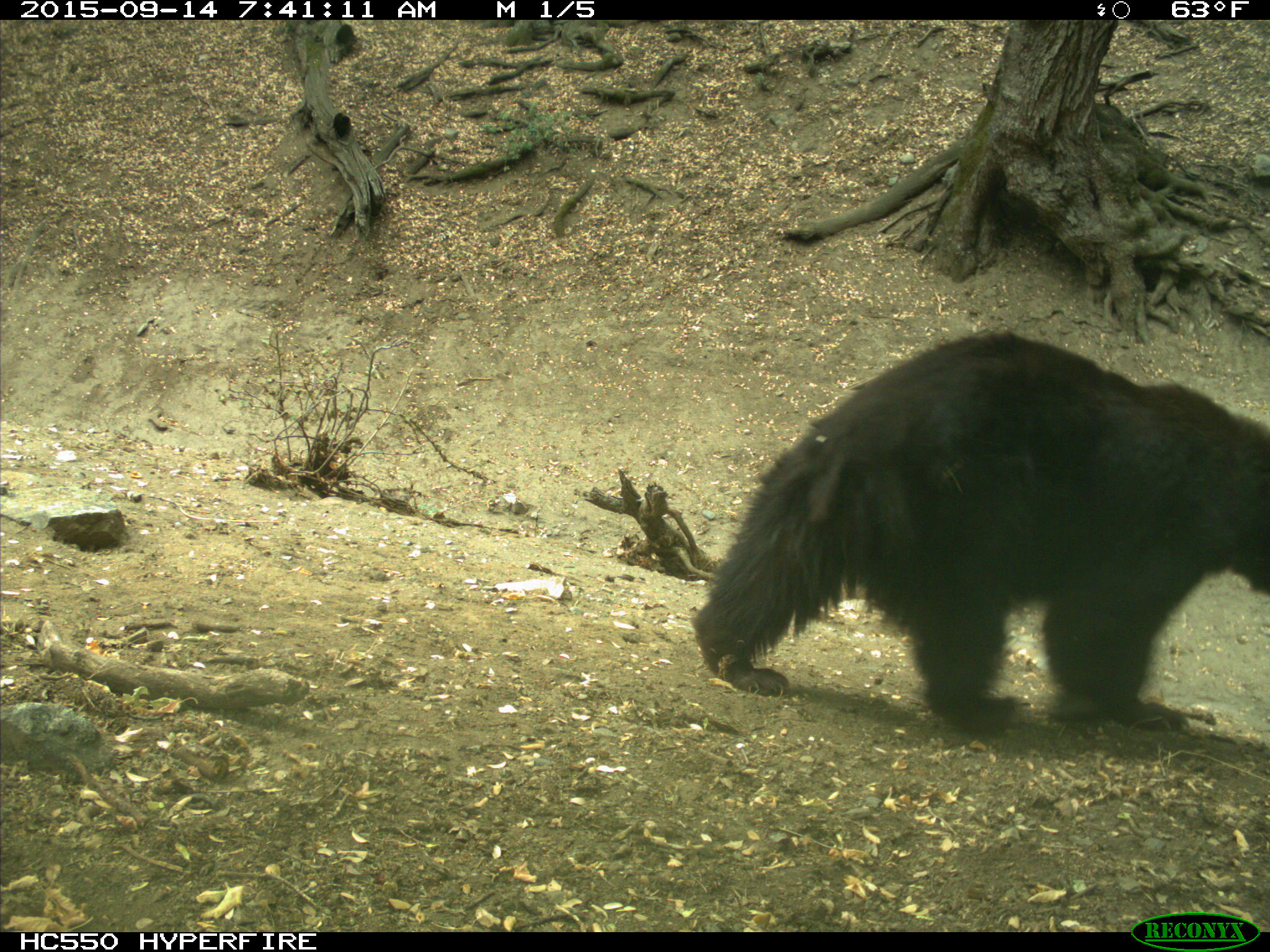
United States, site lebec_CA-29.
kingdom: Animalia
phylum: Chordata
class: Mammalia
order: Carnivora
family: Ursidae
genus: Ursus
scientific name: Ursus americanus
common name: american black bear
Ursus americanus (american black bear).